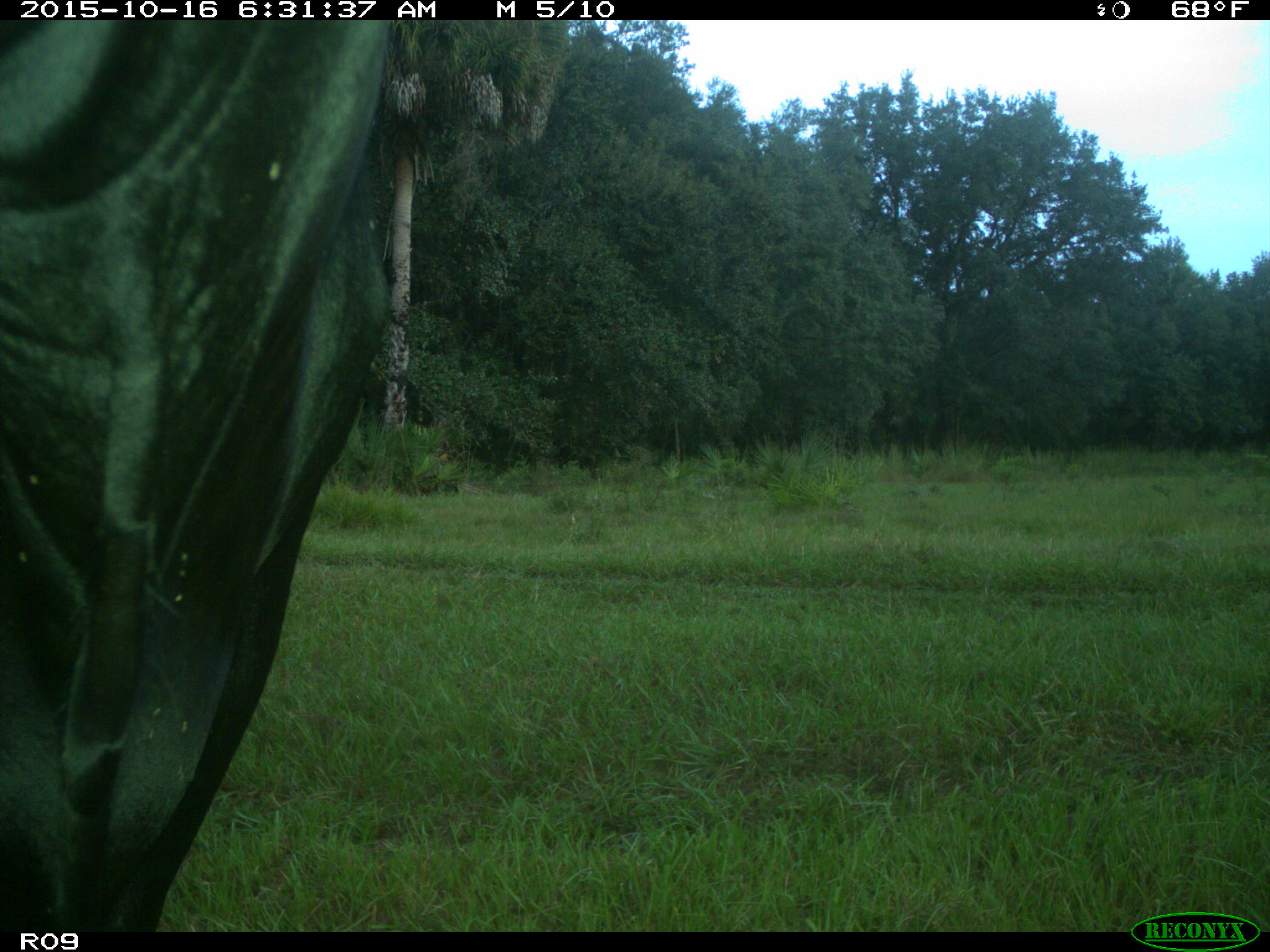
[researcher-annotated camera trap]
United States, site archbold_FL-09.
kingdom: Animalia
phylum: Chordata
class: Mammalia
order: Artiodactyla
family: Bovidae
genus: Bos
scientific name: Bos taurus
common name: domestic cow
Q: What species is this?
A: Bos taurus (domestic cow).